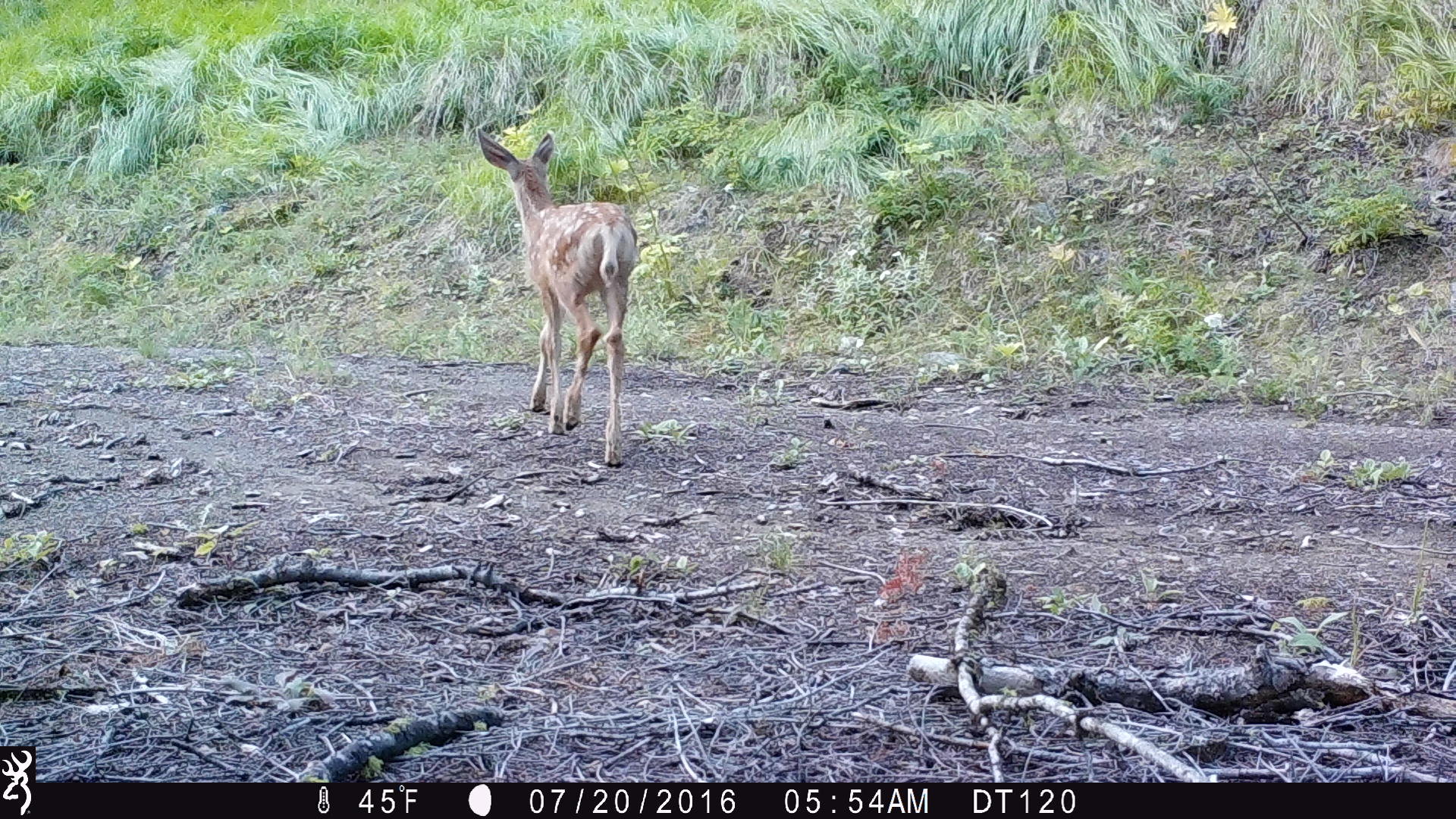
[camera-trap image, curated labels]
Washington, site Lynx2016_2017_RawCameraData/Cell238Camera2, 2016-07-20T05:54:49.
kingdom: Animalia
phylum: Chordata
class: Mammalia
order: Artiodactyla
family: Cervidae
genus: Odocoileus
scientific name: Odocoileus hemionus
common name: mule deer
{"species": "Odocoileus hemionus (mule deer)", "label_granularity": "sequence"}